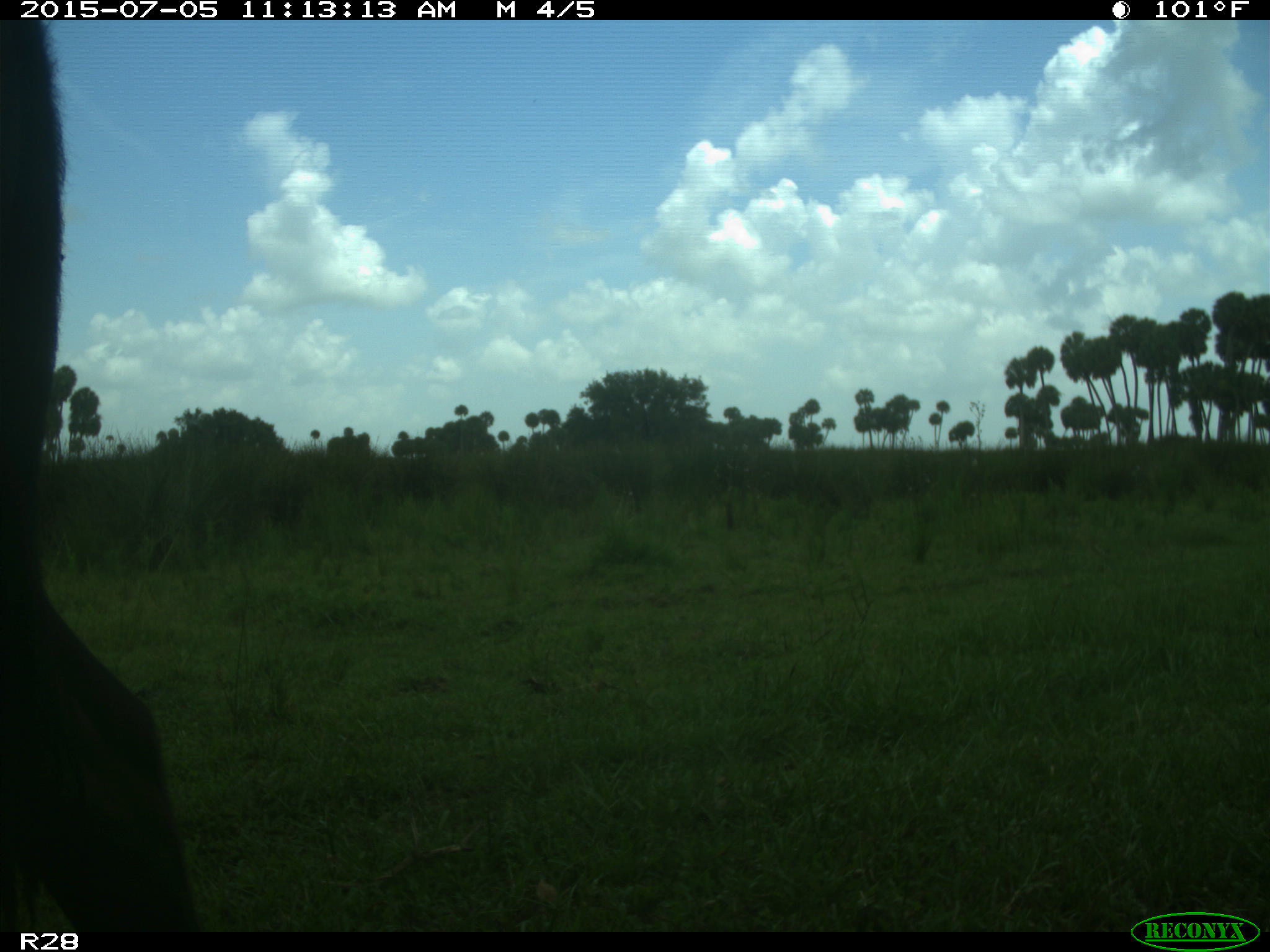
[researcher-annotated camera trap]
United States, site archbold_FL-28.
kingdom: Animalia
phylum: Chordata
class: Mammalia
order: Artiodactyla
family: Bovidae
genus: Bos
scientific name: Bos taurus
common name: domestic cow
Bos taurus (domestic cow).